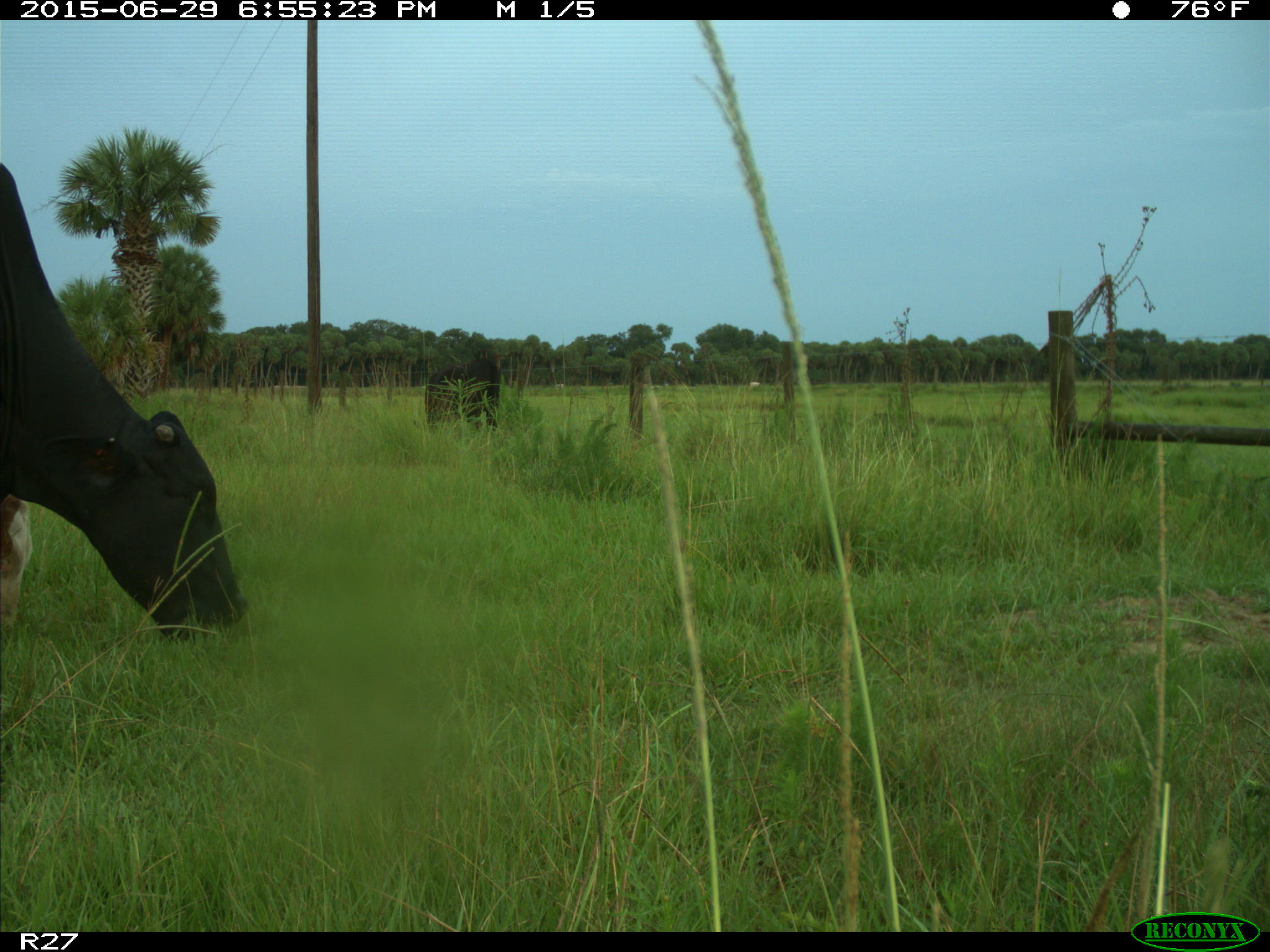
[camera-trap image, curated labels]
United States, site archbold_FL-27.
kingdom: Animalia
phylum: Chordata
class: Mammalia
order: Artiodactyla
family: Bovidae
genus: Bos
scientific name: Bos taurus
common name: domestic cow